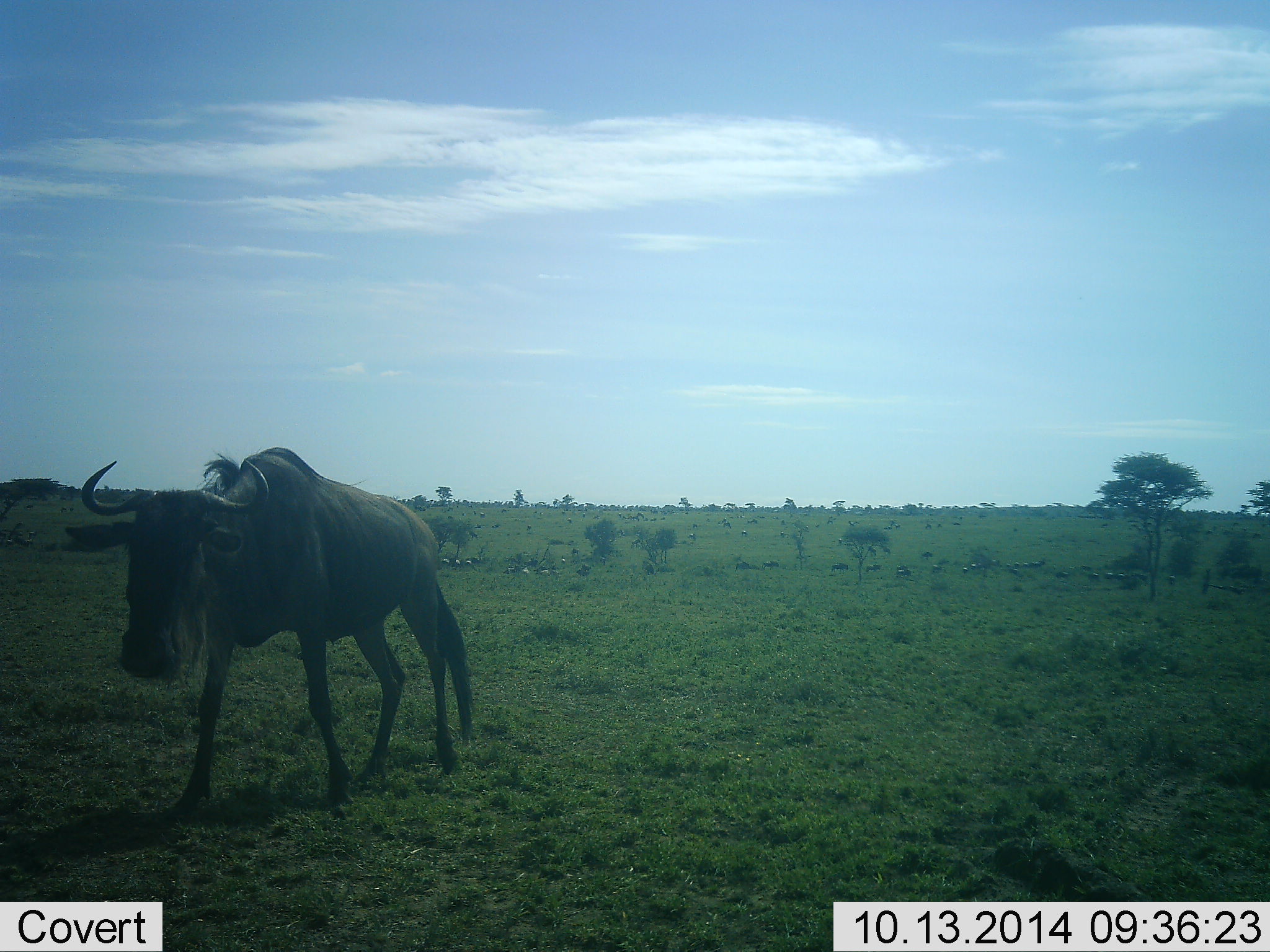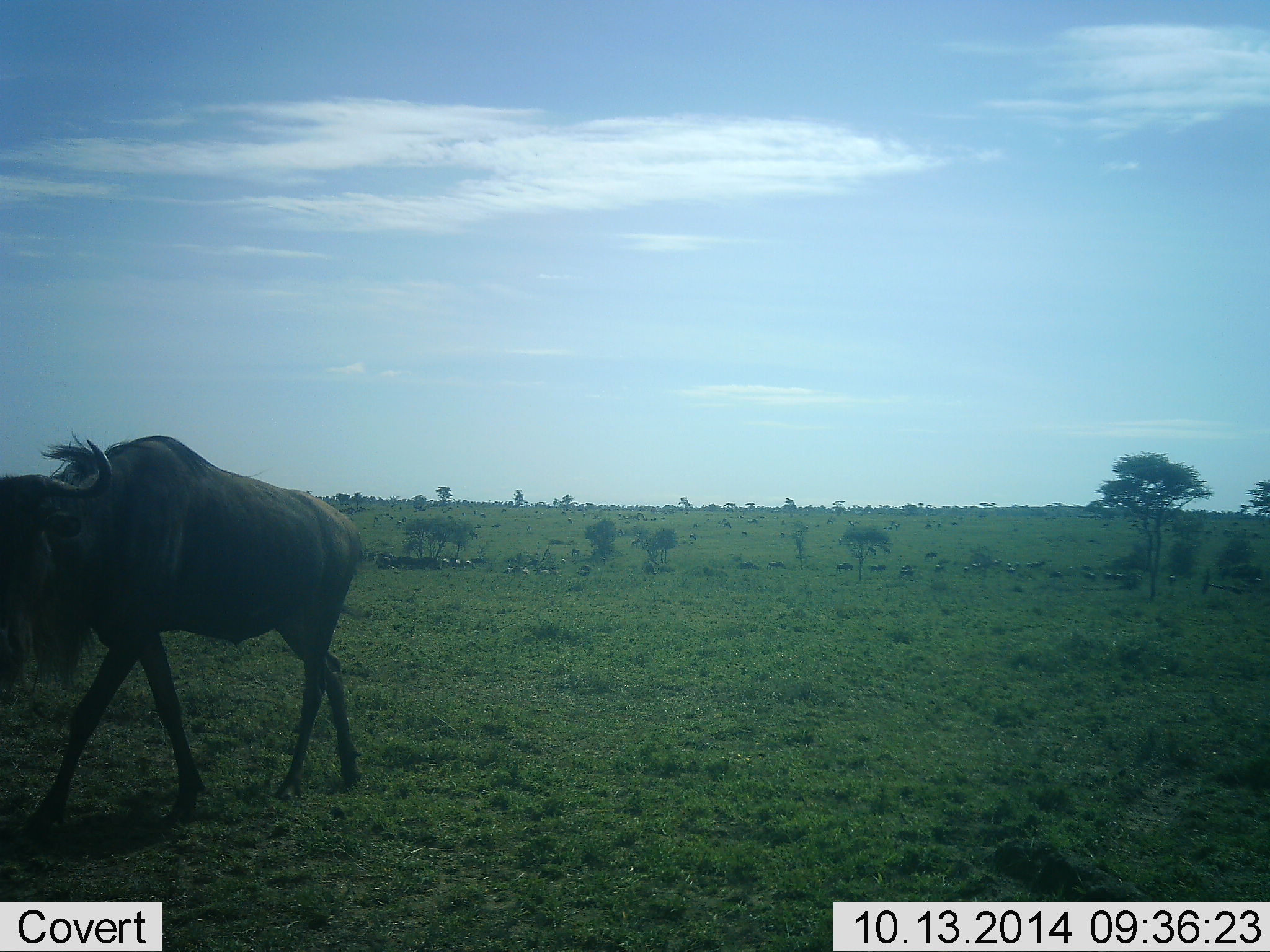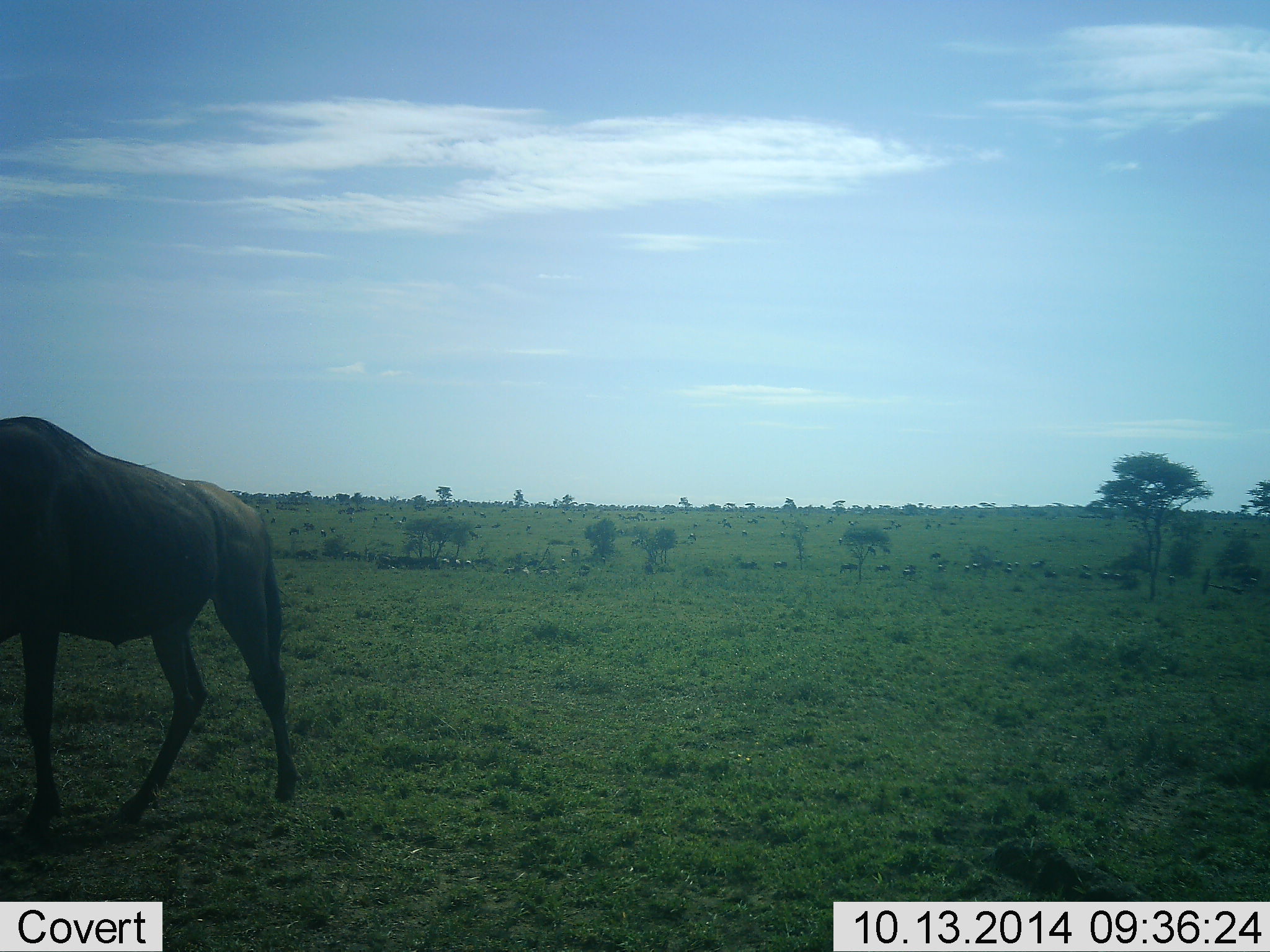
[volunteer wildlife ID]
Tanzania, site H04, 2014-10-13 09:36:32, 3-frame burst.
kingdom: Animalia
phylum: Chordata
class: Mammalia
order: Artiodactyla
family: Bovidae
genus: Connochaetes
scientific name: Connochaetes taurinus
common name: blue wildebeest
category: wildebeest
Wildebeest (blue wildebeest) (Connochaetes taurinus), count 11-50. Behavior (volunteer vote fractions): standing 25%, resting 8%, moving 83%, interacting 0%. Young present (vote fraction): 0%. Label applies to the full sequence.